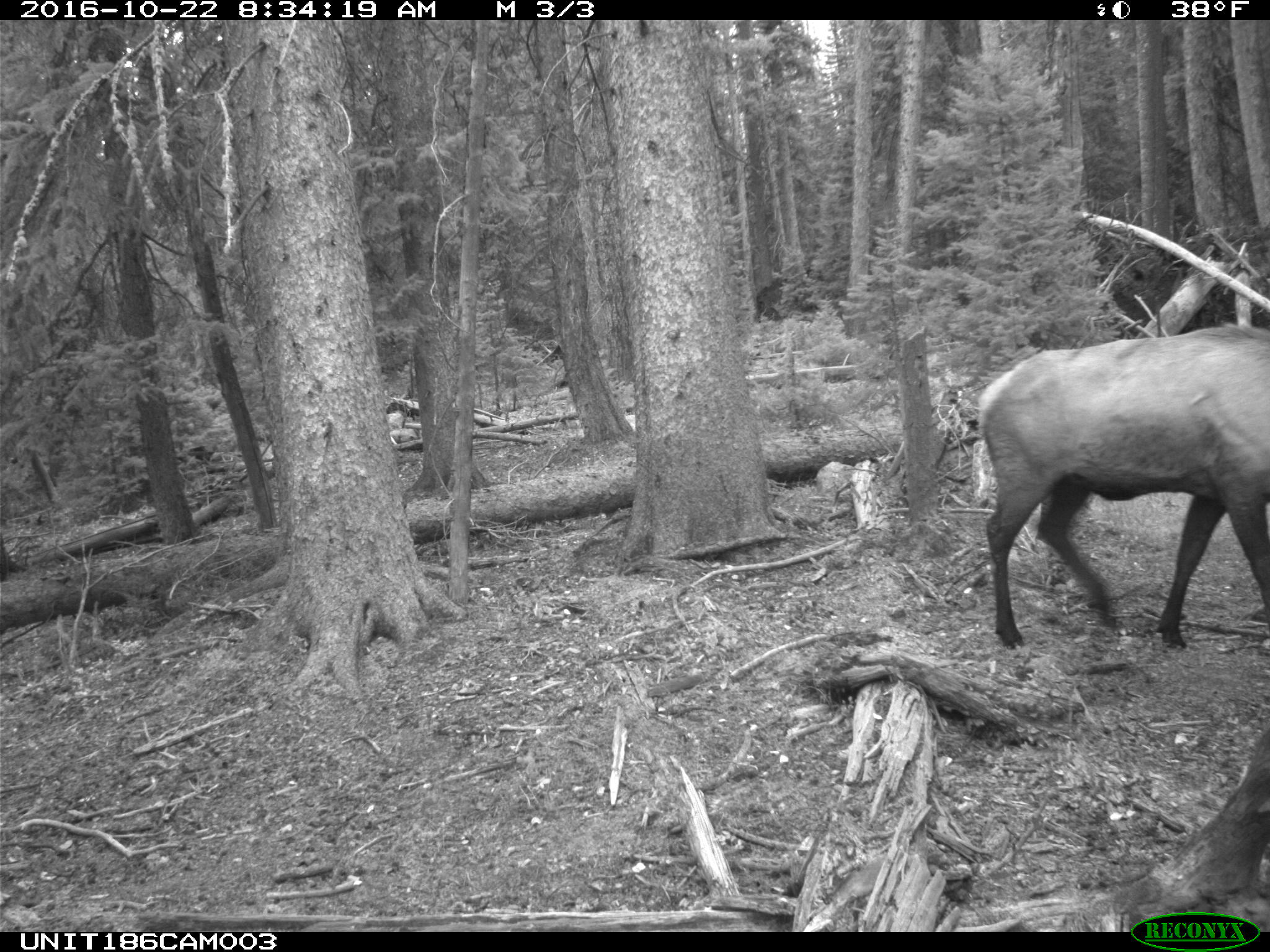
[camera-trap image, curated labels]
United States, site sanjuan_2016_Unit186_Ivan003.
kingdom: Animalia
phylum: Chordata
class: Mammalia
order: Artiodactyla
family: Cervidae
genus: Cervus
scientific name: Cervus elaphus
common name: red deer